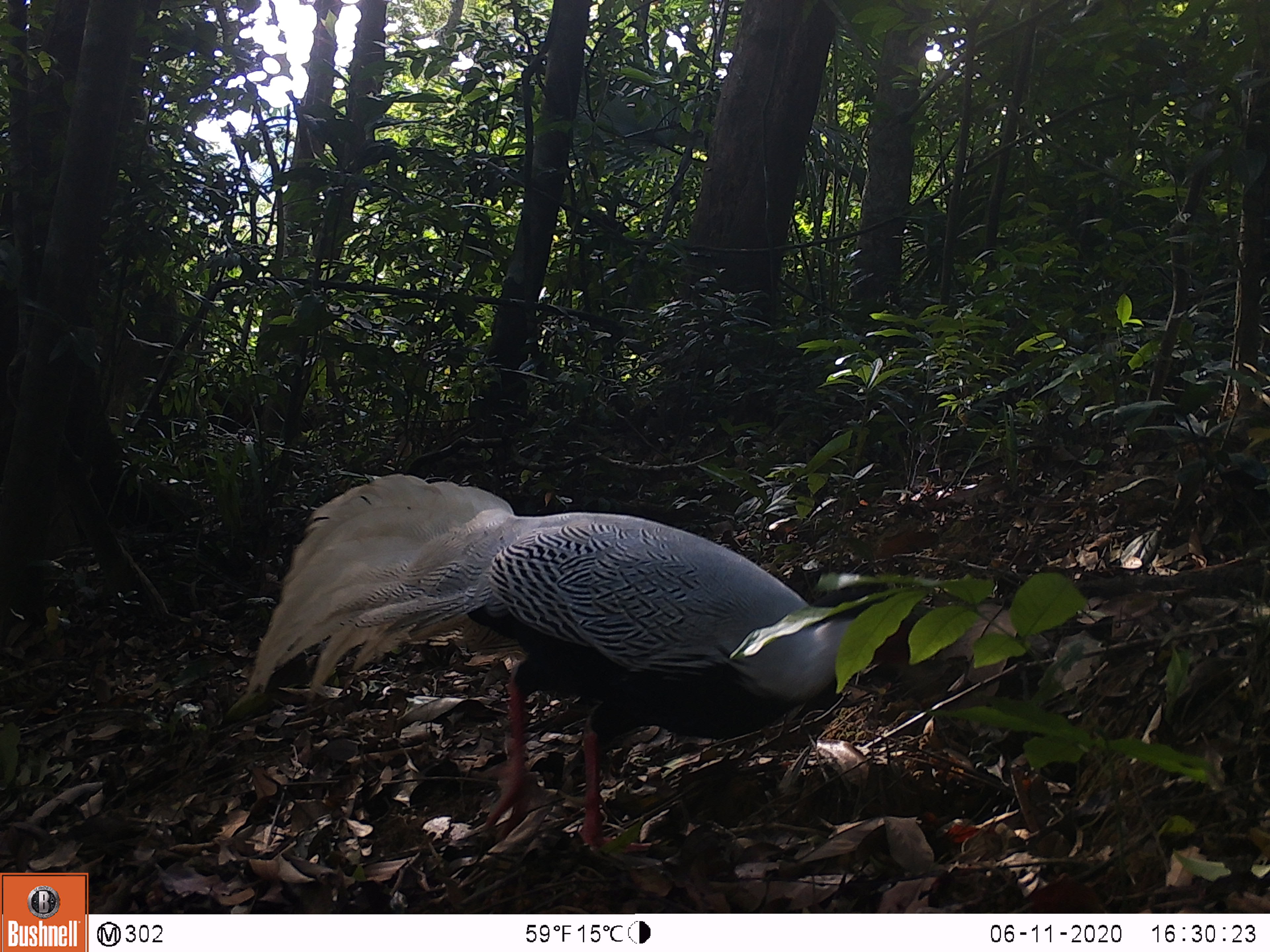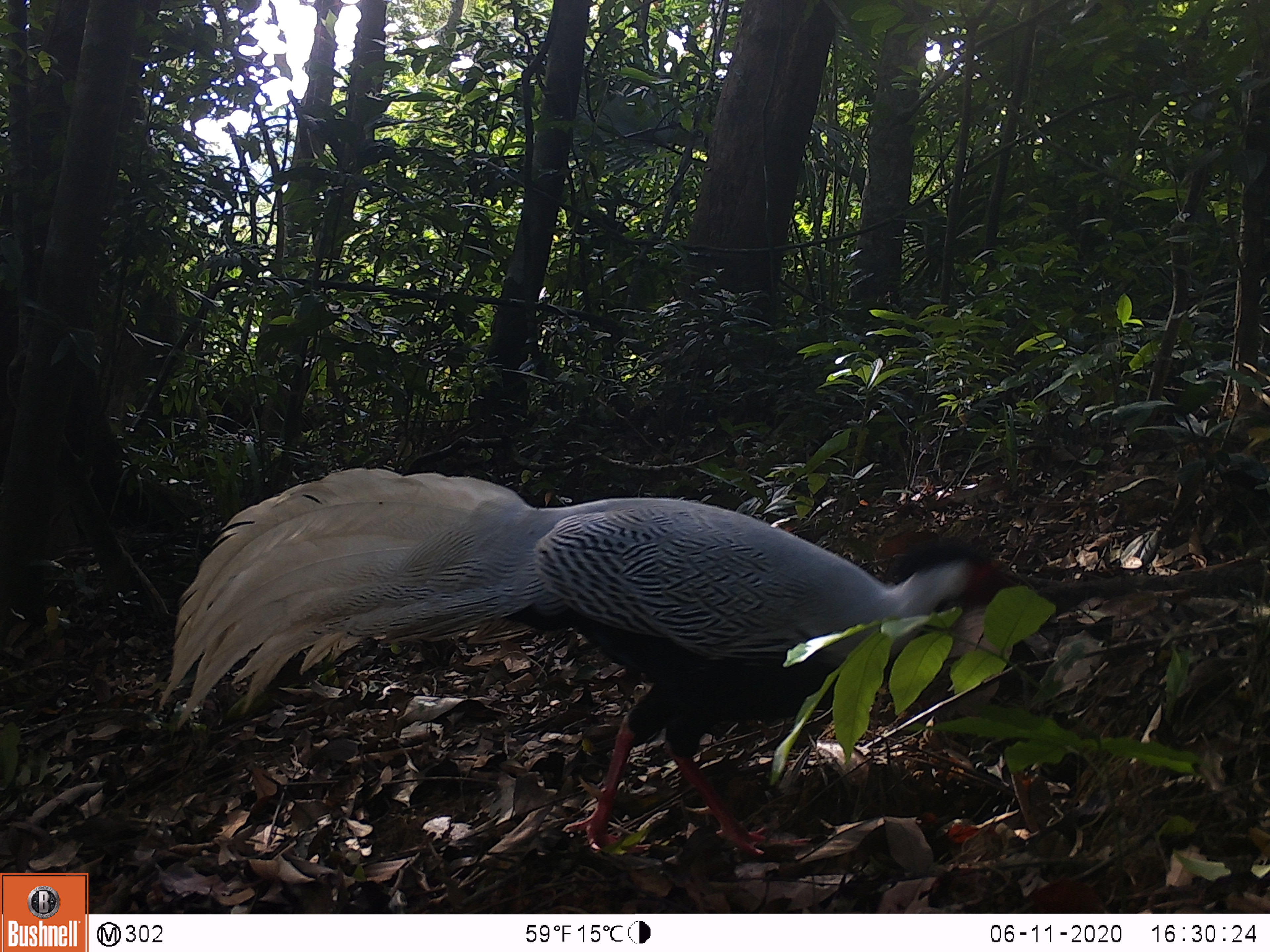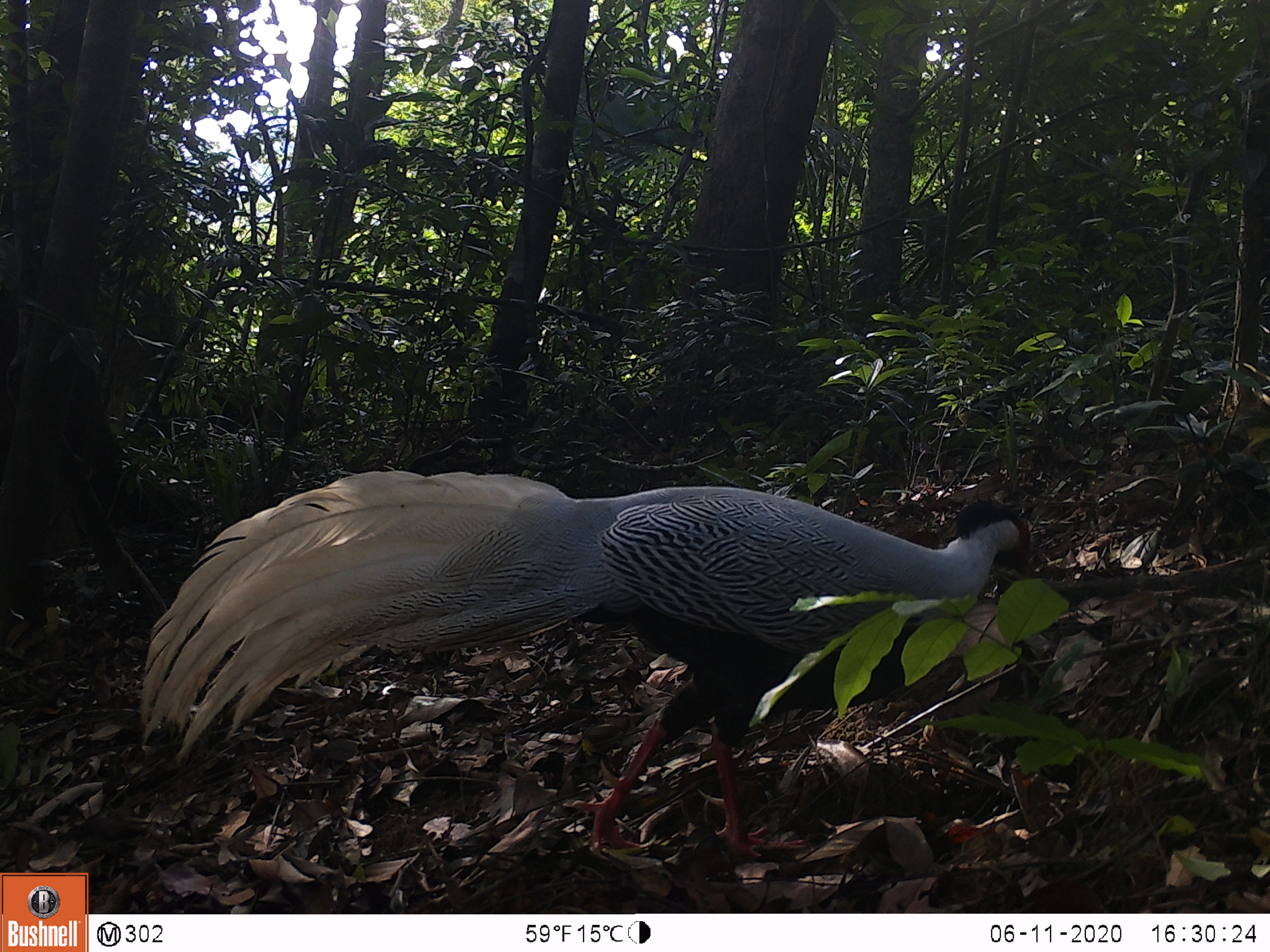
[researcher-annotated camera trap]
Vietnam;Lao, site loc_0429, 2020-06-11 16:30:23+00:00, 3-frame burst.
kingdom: Animalia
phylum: Chordata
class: Aves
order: Galliformes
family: Phasianidae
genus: Lophura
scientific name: Lophura nycthemera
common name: silver pheasant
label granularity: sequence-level